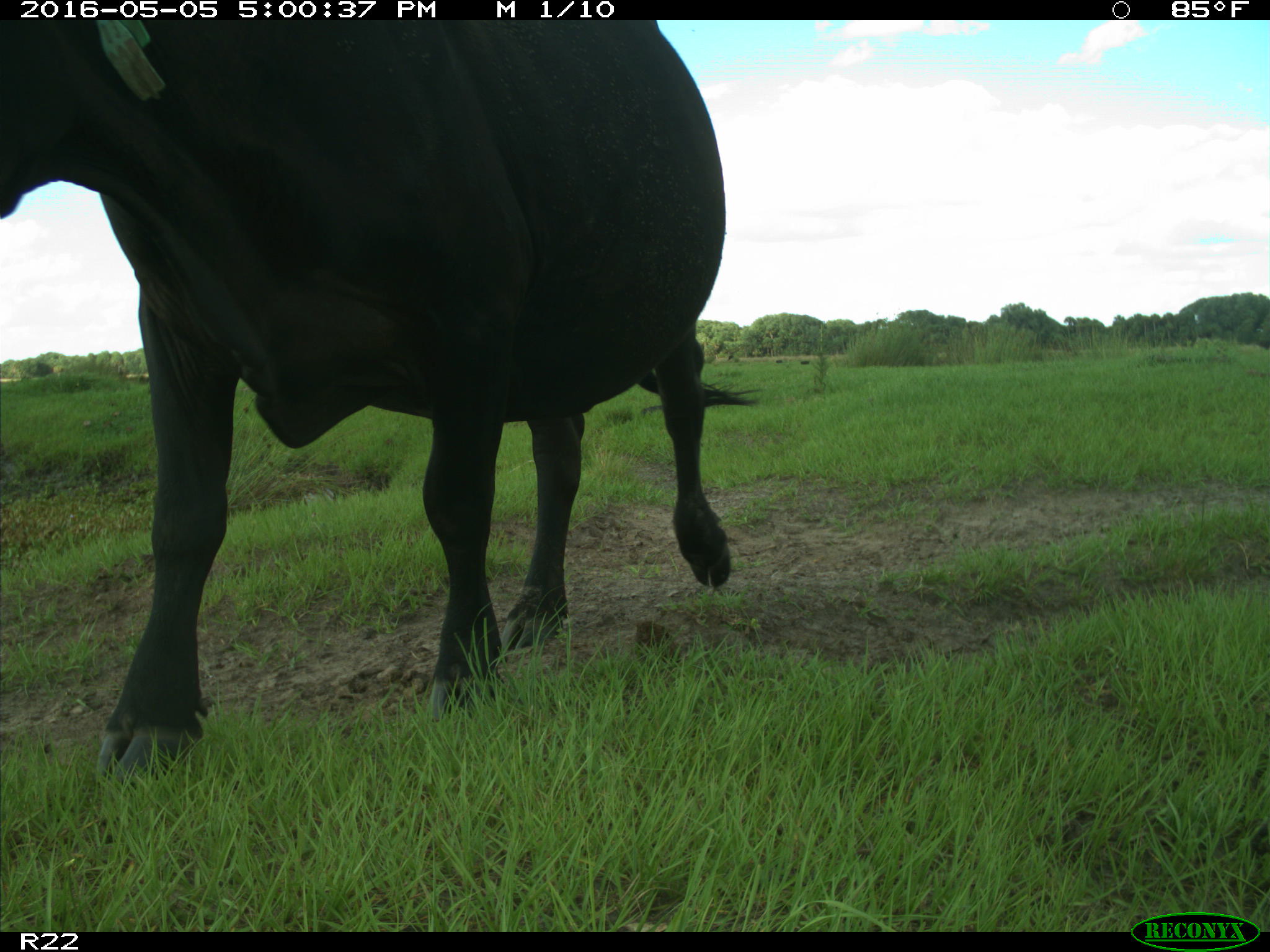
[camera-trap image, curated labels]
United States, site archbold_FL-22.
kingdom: Animalia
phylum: Chordata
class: Mammalia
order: Artiodactyla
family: Bovidae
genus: Bos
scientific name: Bos taurus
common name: domestic cow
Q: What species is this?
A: Bos taurus (domestic cow).